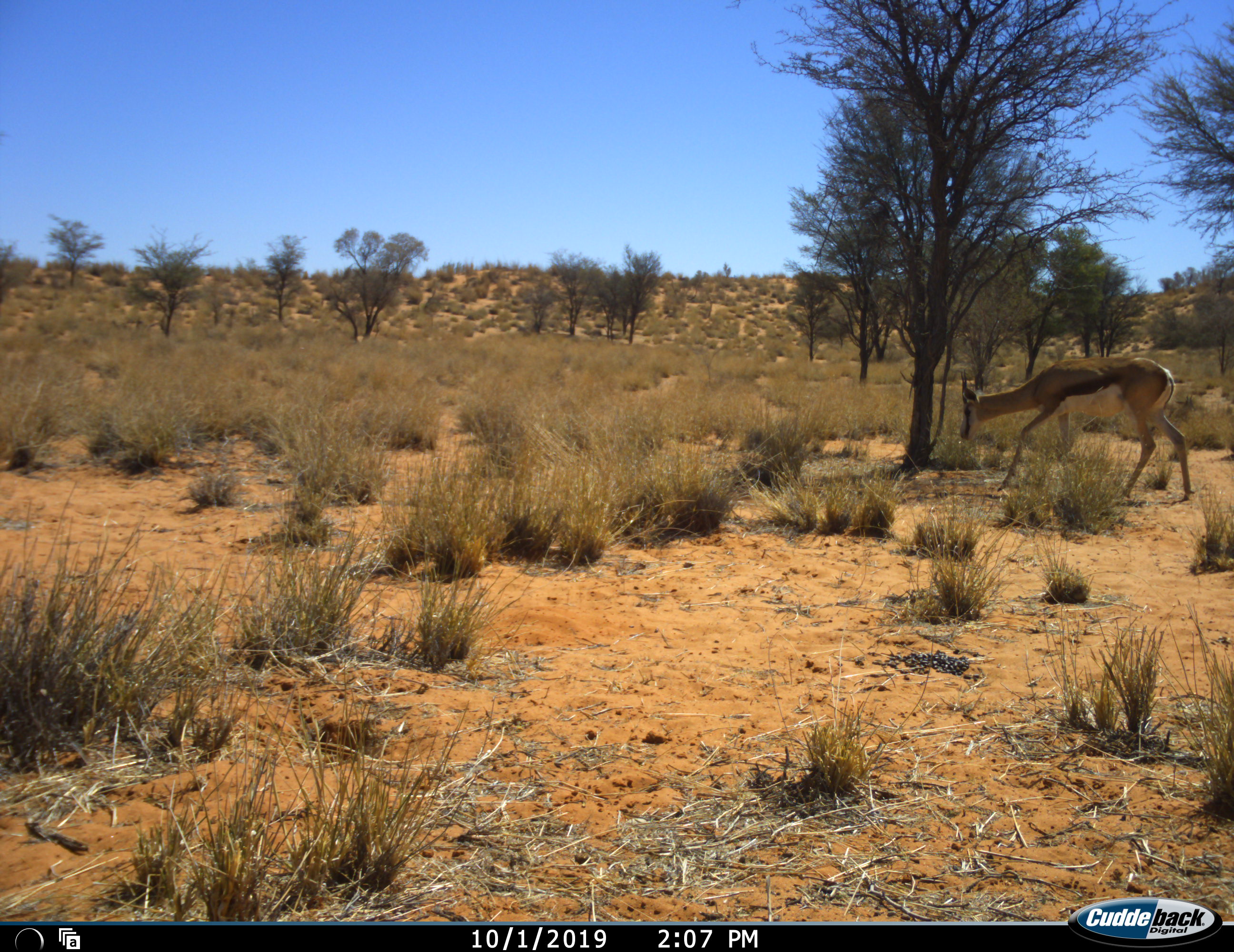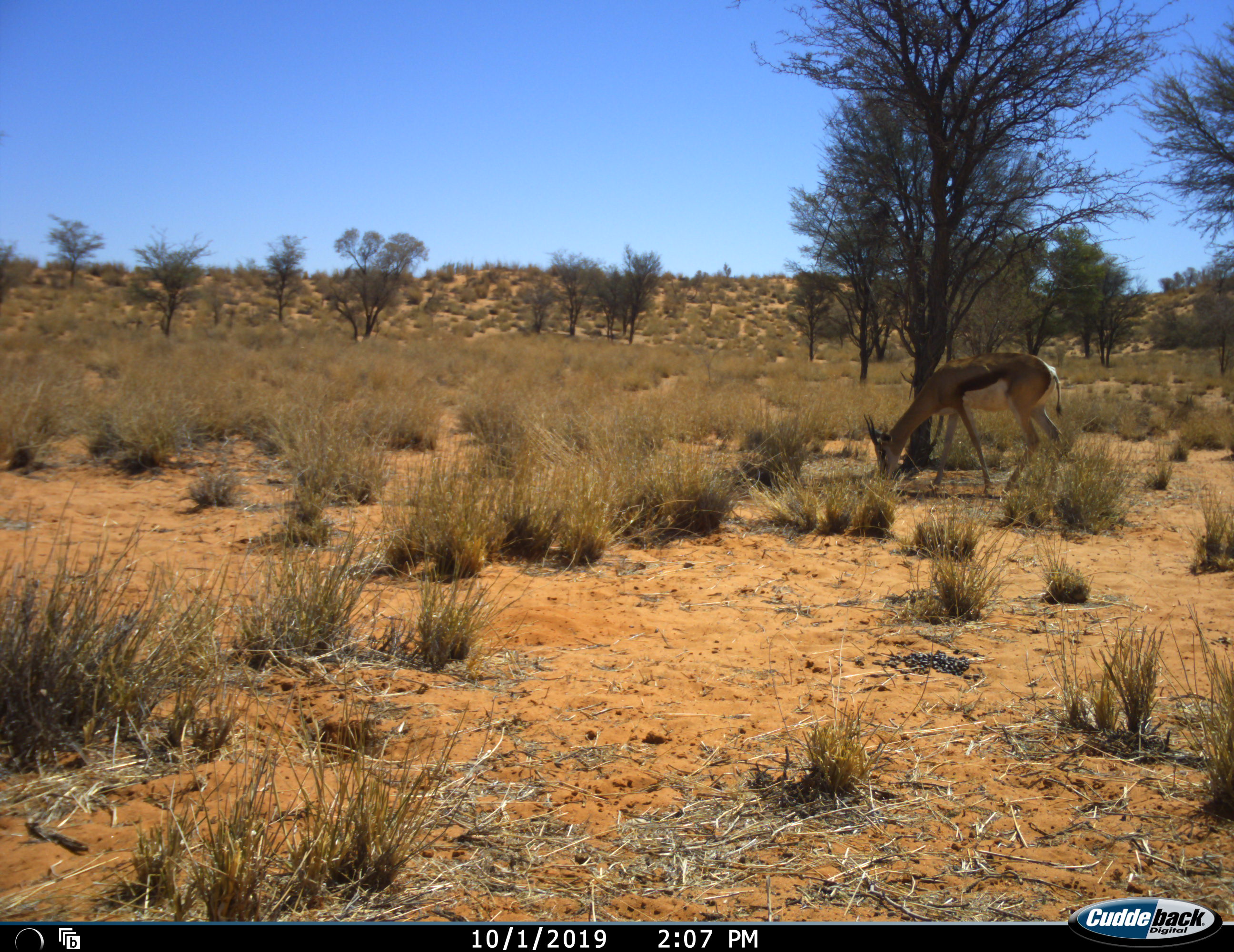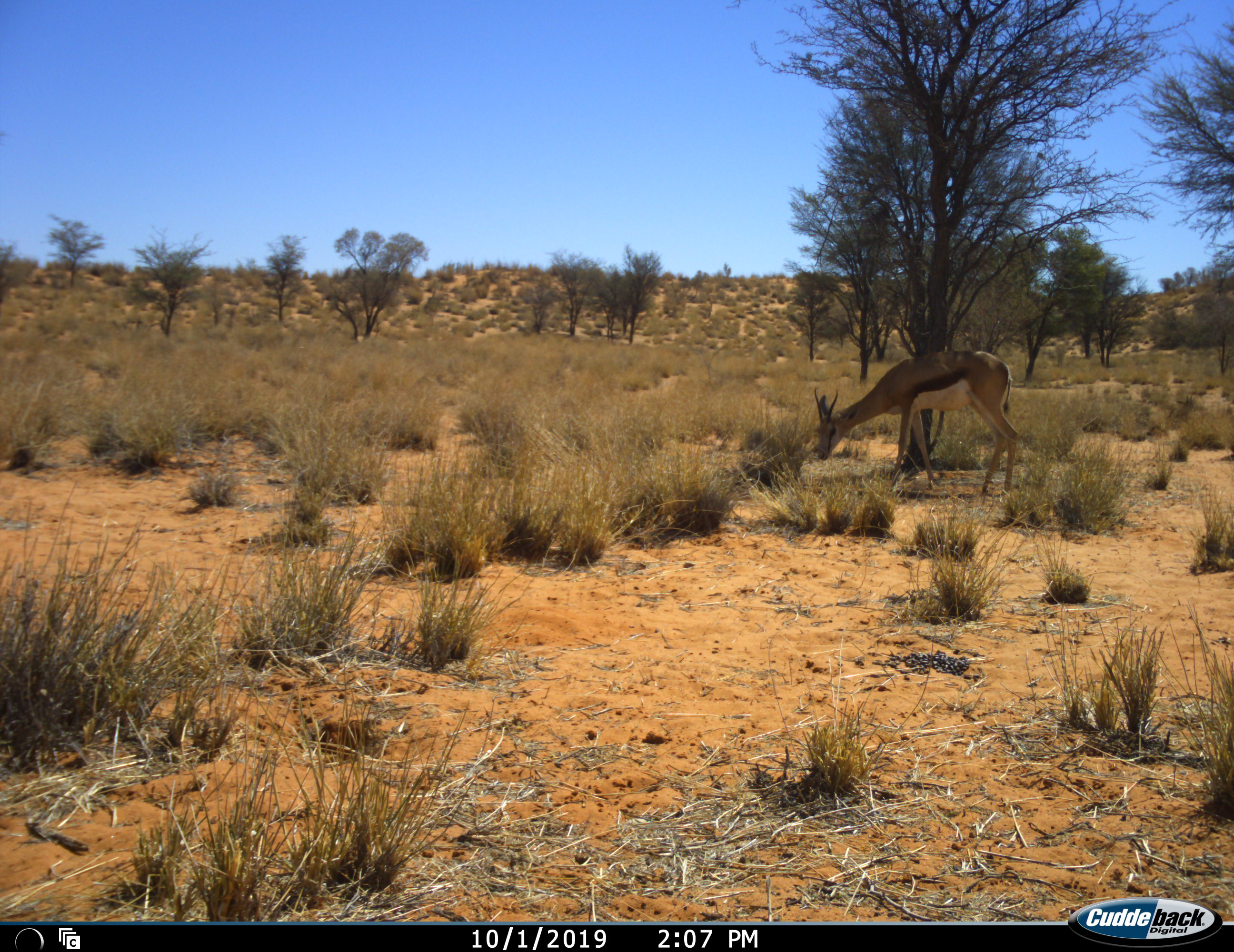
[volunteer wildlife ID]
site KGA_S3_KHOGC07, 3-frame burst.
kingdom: Animalia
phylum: Chordata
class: Mammalia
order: Artiodactyla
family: Bovidae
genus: Antidorcas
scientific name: Antidorcas marsupialis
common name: springbok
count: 1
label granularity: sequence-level